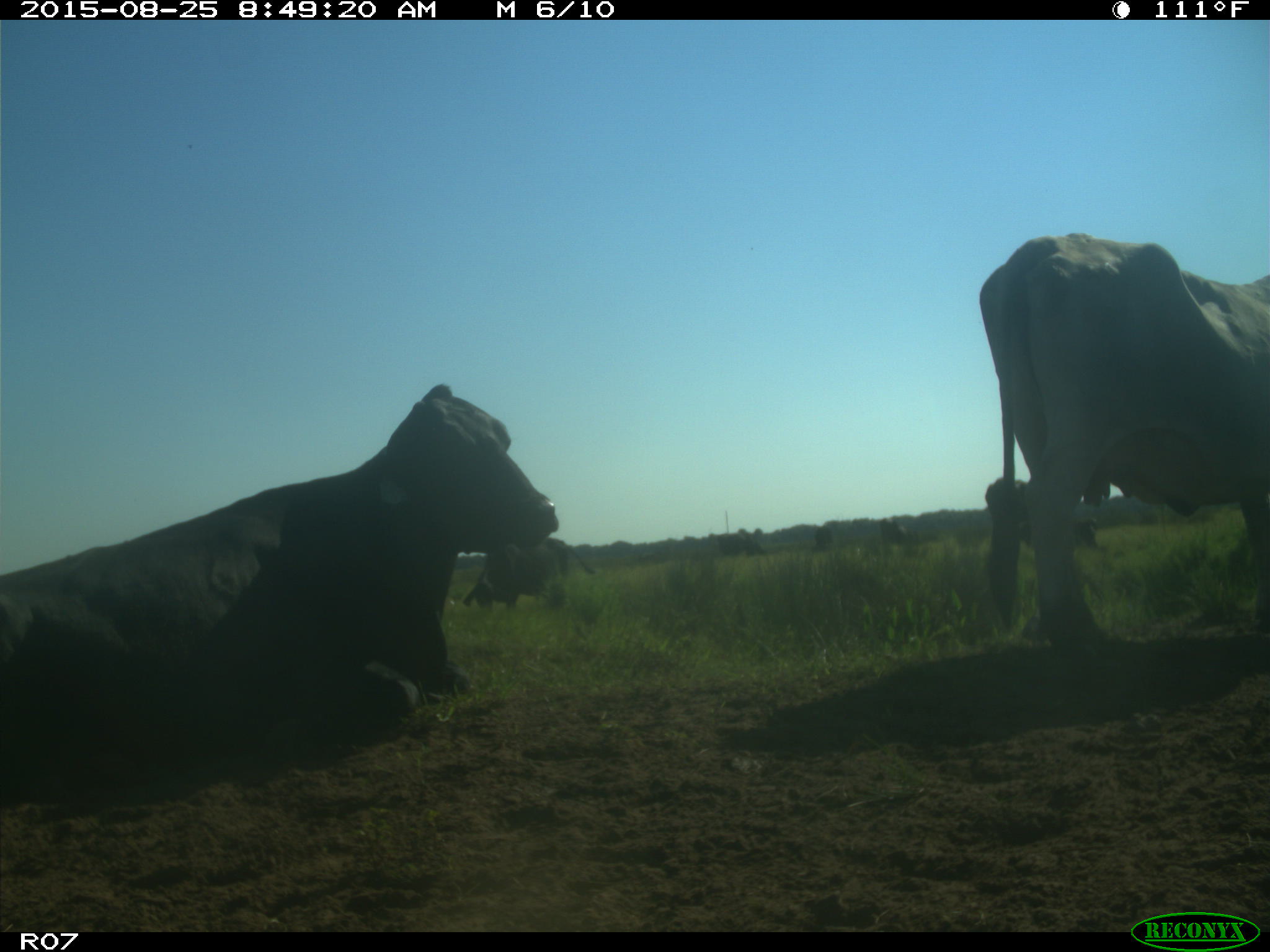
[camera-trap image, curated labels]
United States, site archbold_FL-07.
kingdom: Animalia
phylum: Chordata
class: Mammalia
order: Artiodactyla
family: Bovidae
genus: Bos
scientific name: Bos taurus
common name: domestic cow